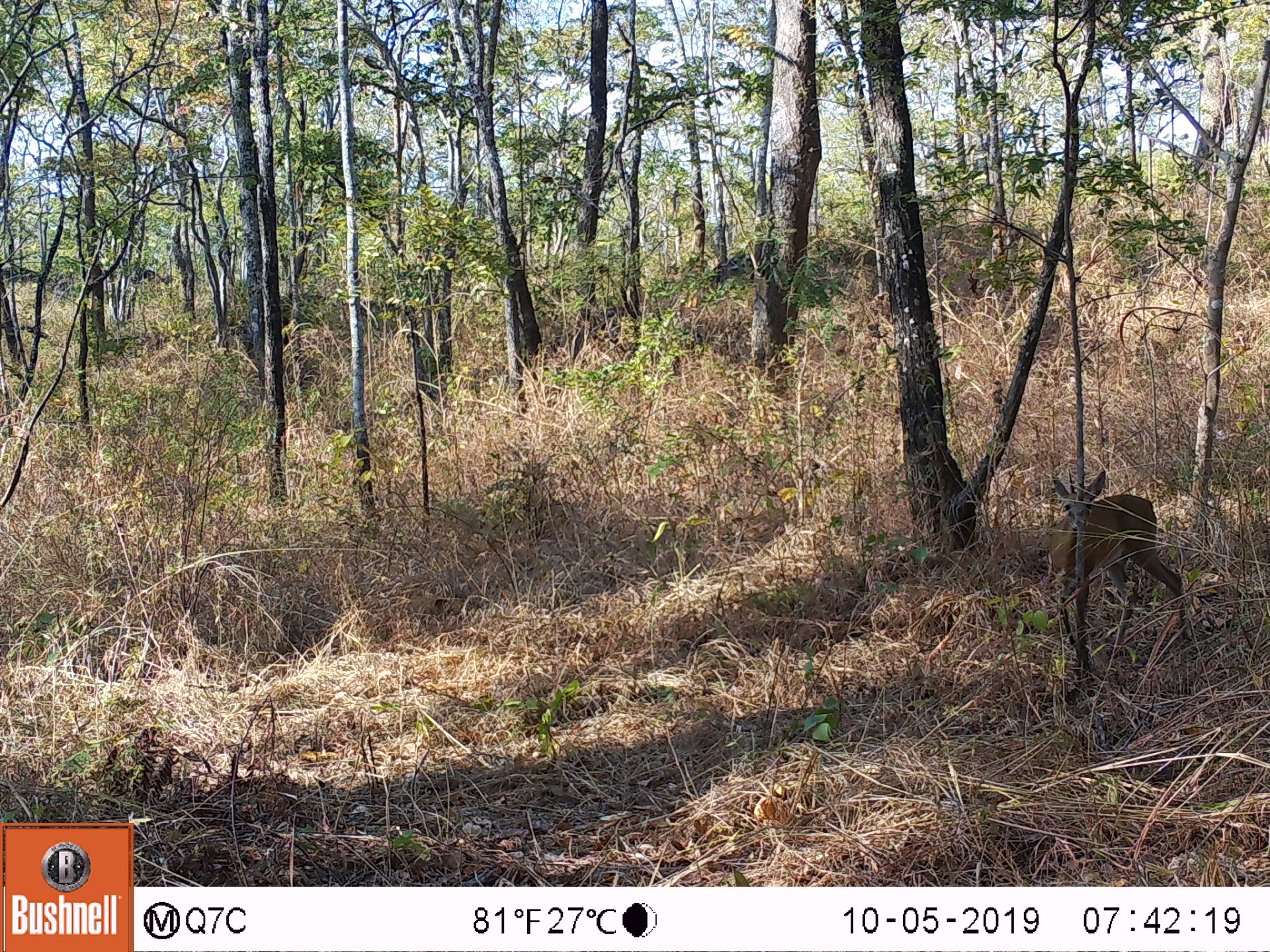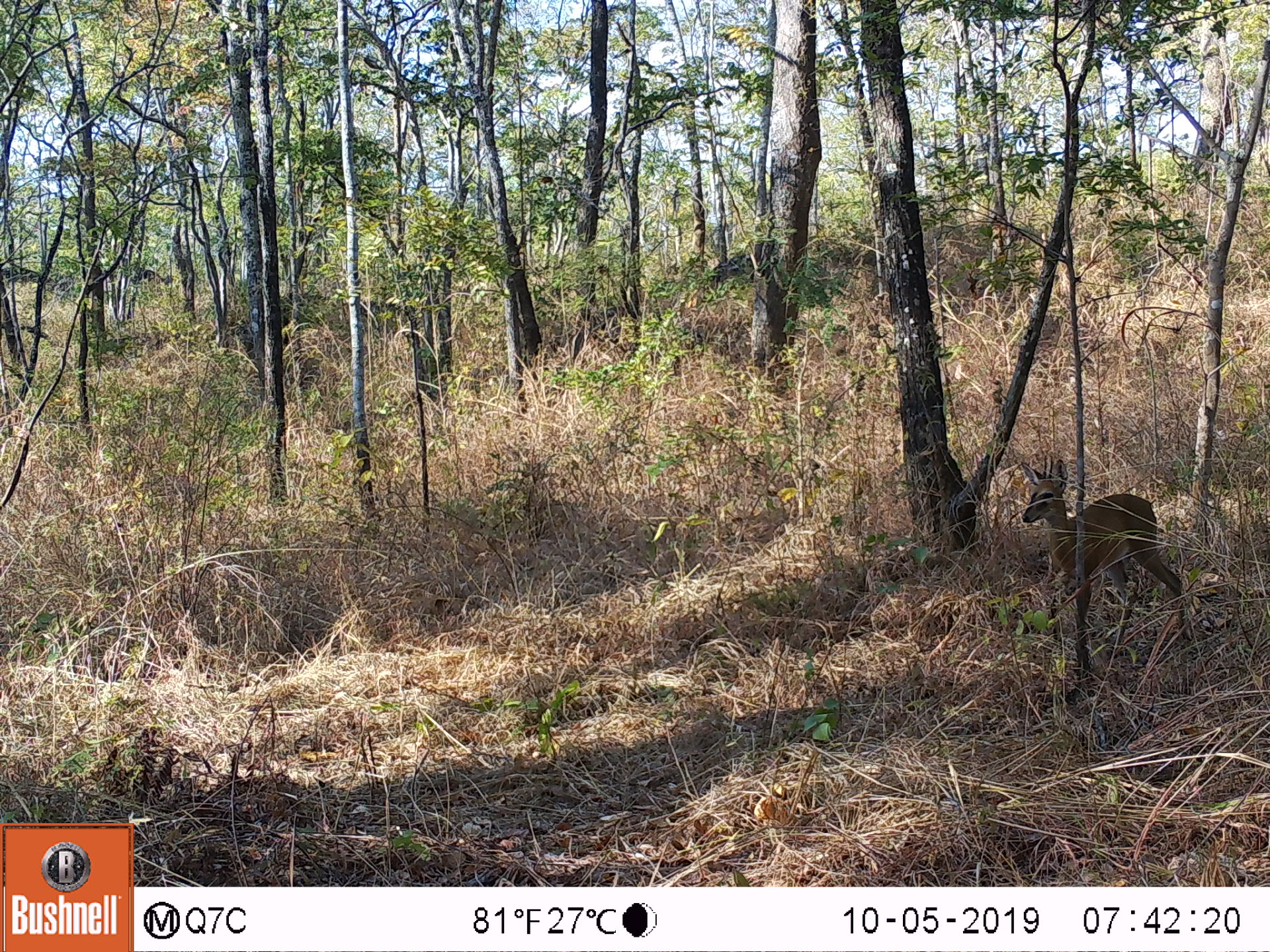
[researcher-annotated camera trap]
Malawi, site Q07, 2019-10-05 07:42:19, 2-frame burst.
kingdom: Animalia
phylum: Chordata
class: Mammalia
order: Artiodactyla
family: Bovidae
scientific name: Antilopinae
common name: small antelope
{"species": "small antelope (Antilopinae)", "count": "1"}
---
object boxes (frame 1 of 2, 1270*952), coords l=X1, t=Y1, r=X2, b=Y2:
small antelope: l=1030, t=466, r=1192, b=647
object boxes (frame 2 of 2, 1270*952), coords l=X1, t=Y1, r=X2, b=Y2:
small antelope: l=1012, t=453, r=1197, b=674